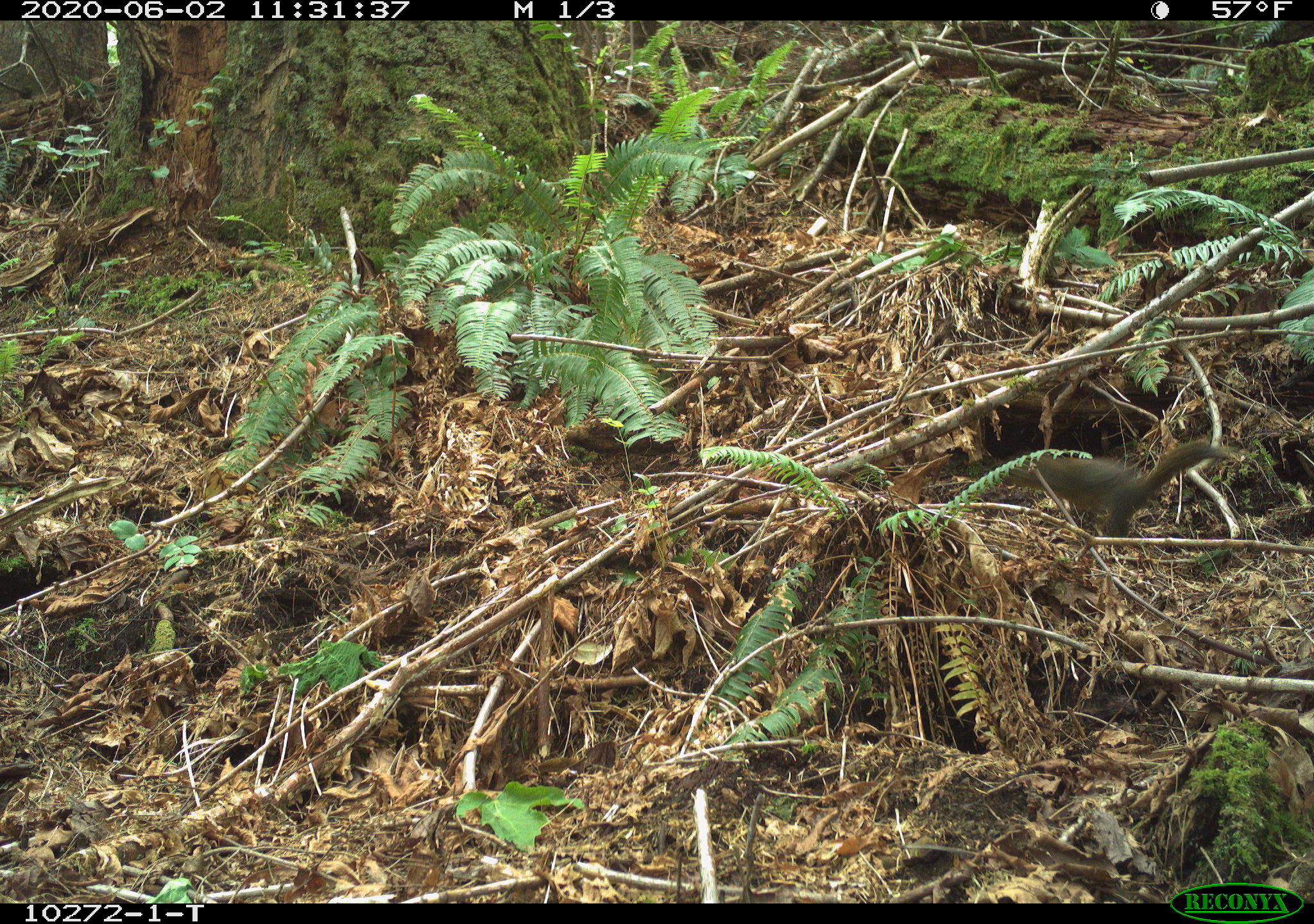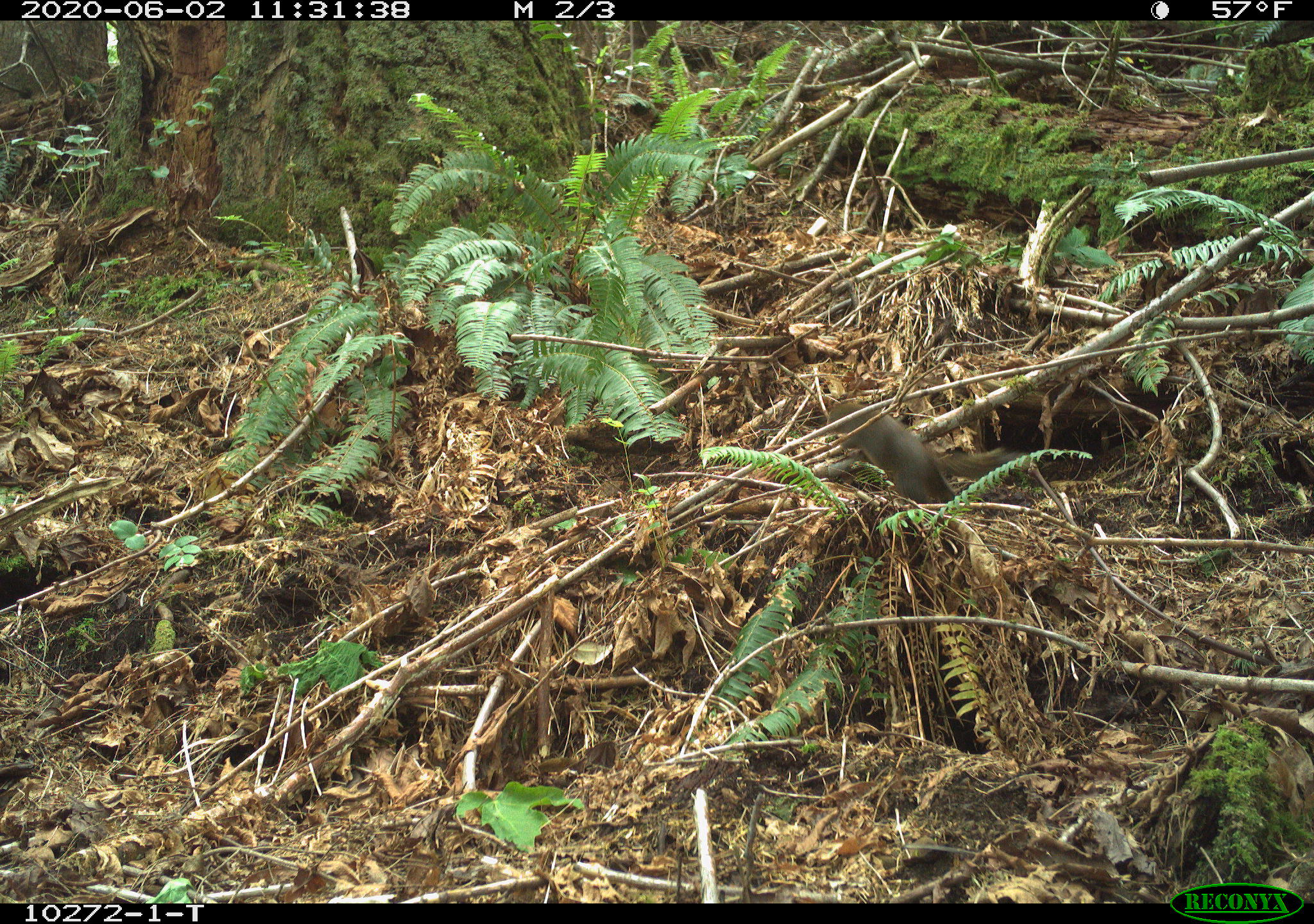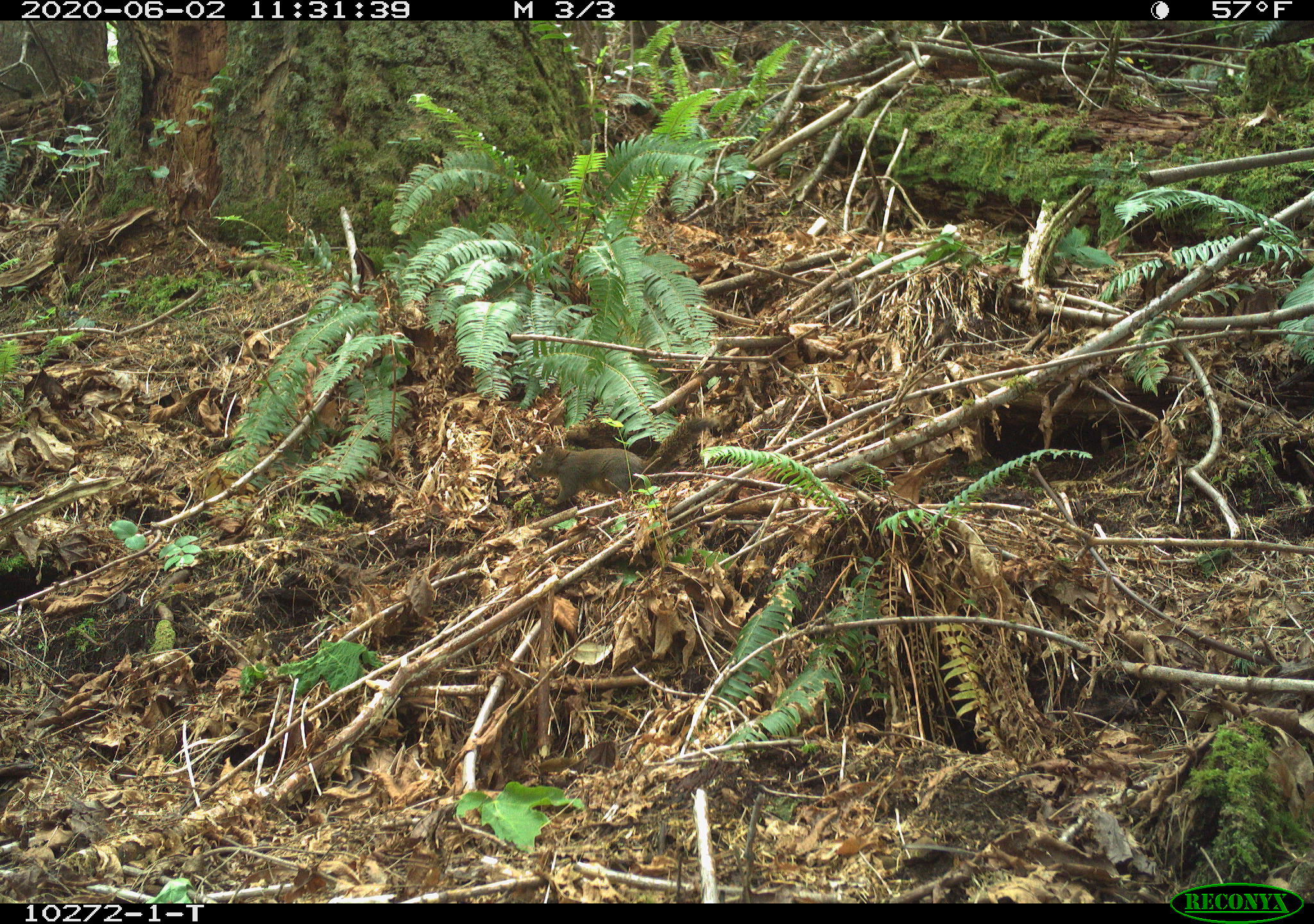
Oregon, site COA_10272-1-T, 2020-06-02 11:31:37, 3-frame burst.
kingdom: Animalia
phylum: Chordata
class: Mammalia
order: Rodentia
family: Sciuridae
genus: Tamiasciurus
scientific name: Tamiasciurus douglasii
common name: douglas squirrel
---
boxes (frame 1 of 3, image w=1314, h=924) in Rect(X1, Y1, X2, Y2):
douglas squirrel: Rect(987, 438, 1231, 532)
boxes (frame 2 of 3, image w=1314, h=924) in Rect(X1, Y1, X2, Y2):
douglas squirrel: Rect(825, 400, 1018, 509)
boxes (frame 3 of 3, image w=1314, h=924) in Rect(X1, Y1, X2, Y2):
douglas squirrel: Rect(520, 416, 710, 508)